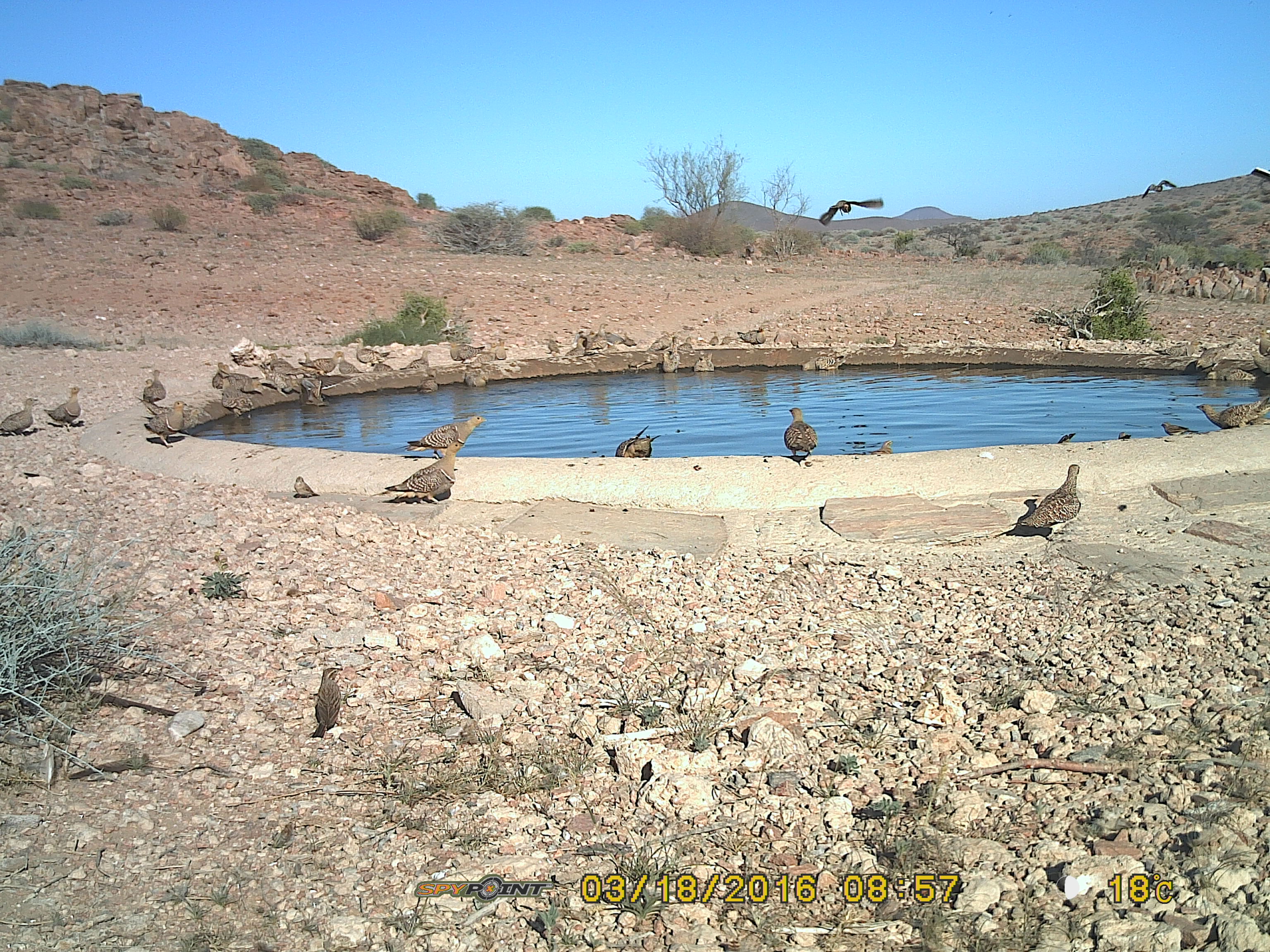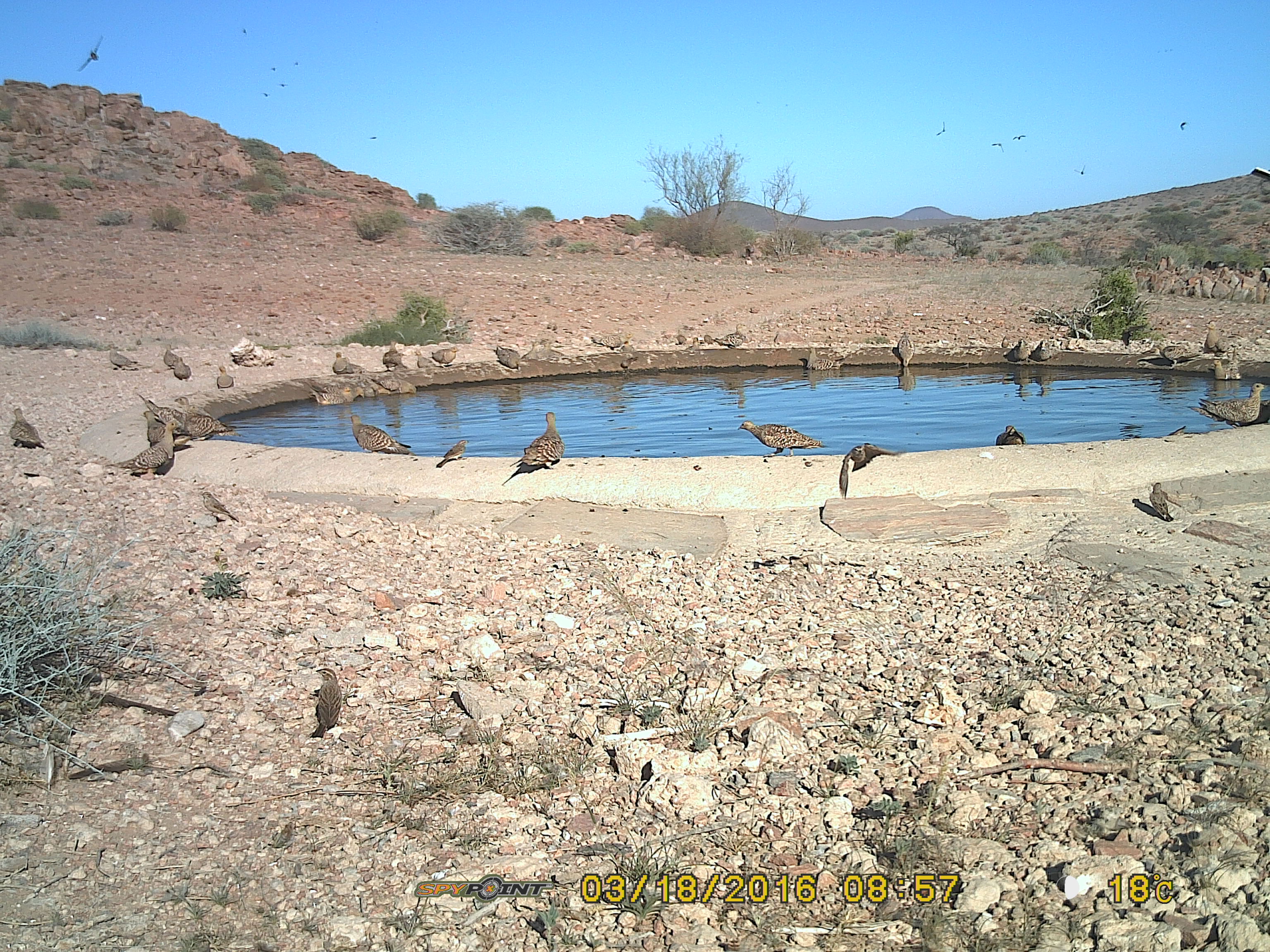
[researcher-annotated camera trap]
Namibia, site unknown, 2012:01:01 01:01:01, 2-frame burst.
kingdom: Animalia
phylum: Chordata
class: Aves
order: Pterocliformes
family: Pteroclidae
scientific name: Pteroclidae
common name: sandgrouse